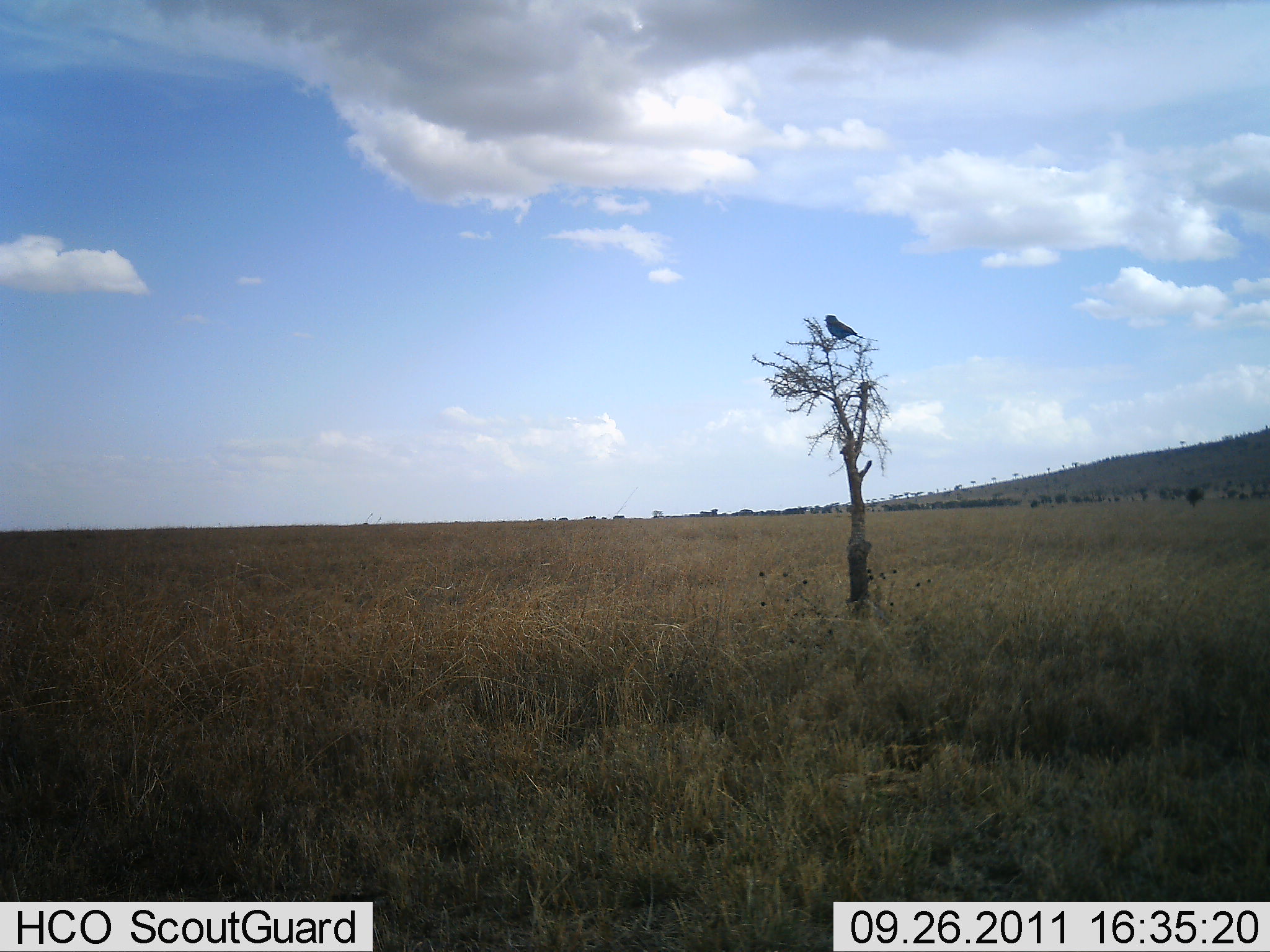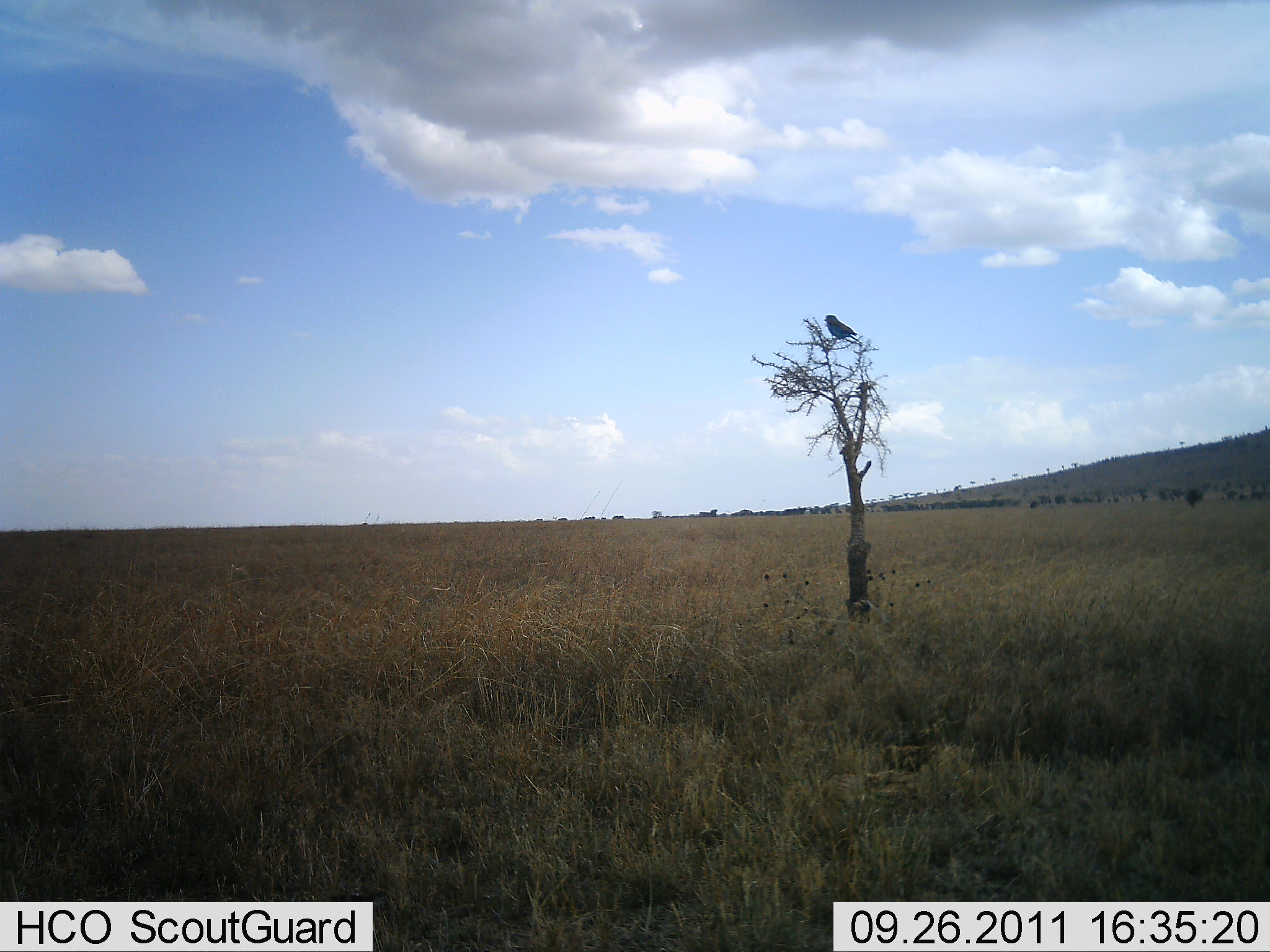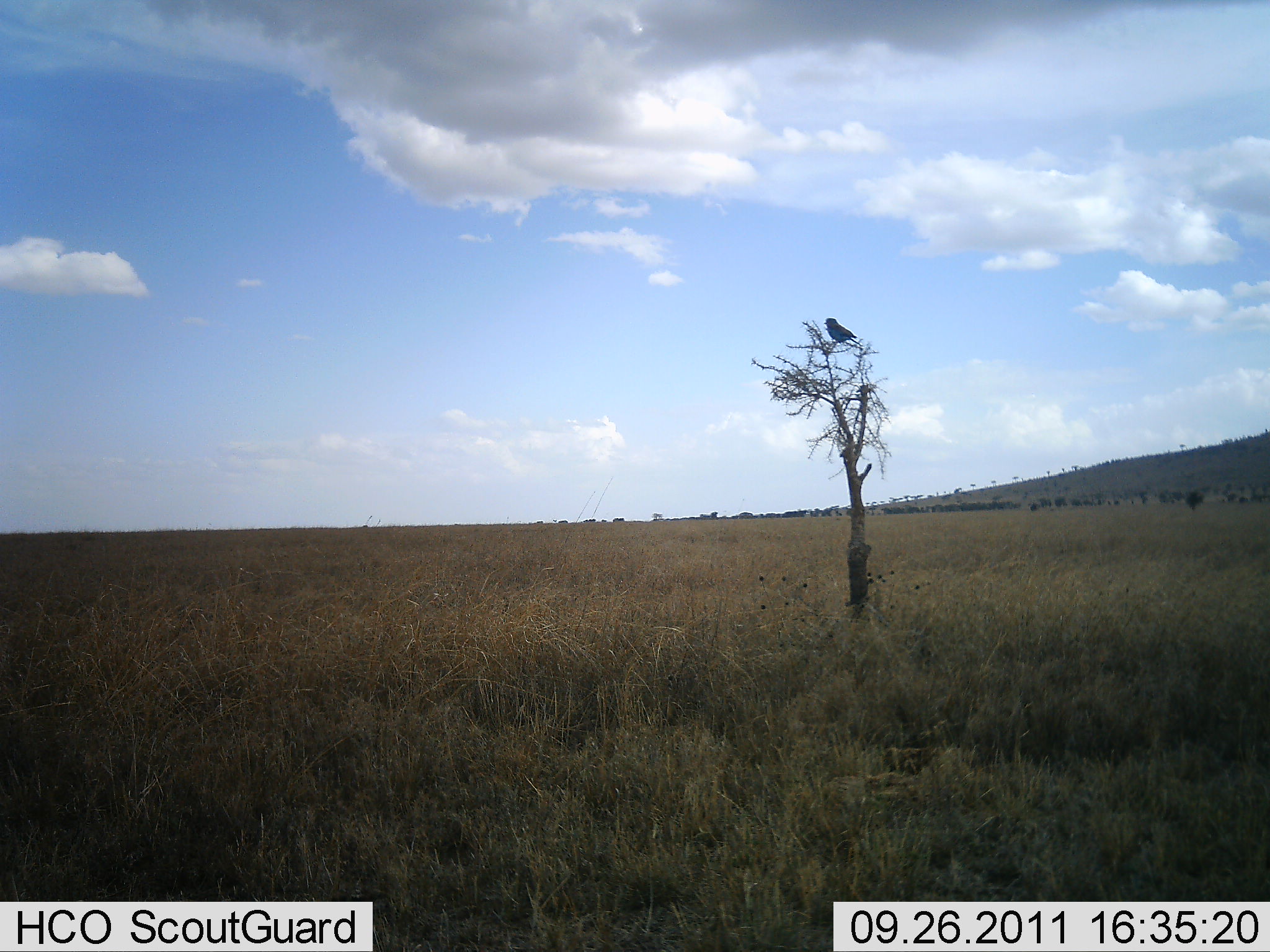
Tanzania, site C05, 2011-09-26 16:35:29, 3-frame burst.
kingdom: Animalia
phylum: Chordata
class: Aves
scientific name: Aves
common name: bird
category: otherbird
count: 1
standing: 45%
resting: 55%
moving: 0%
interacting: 0%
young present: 0%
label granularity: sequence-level